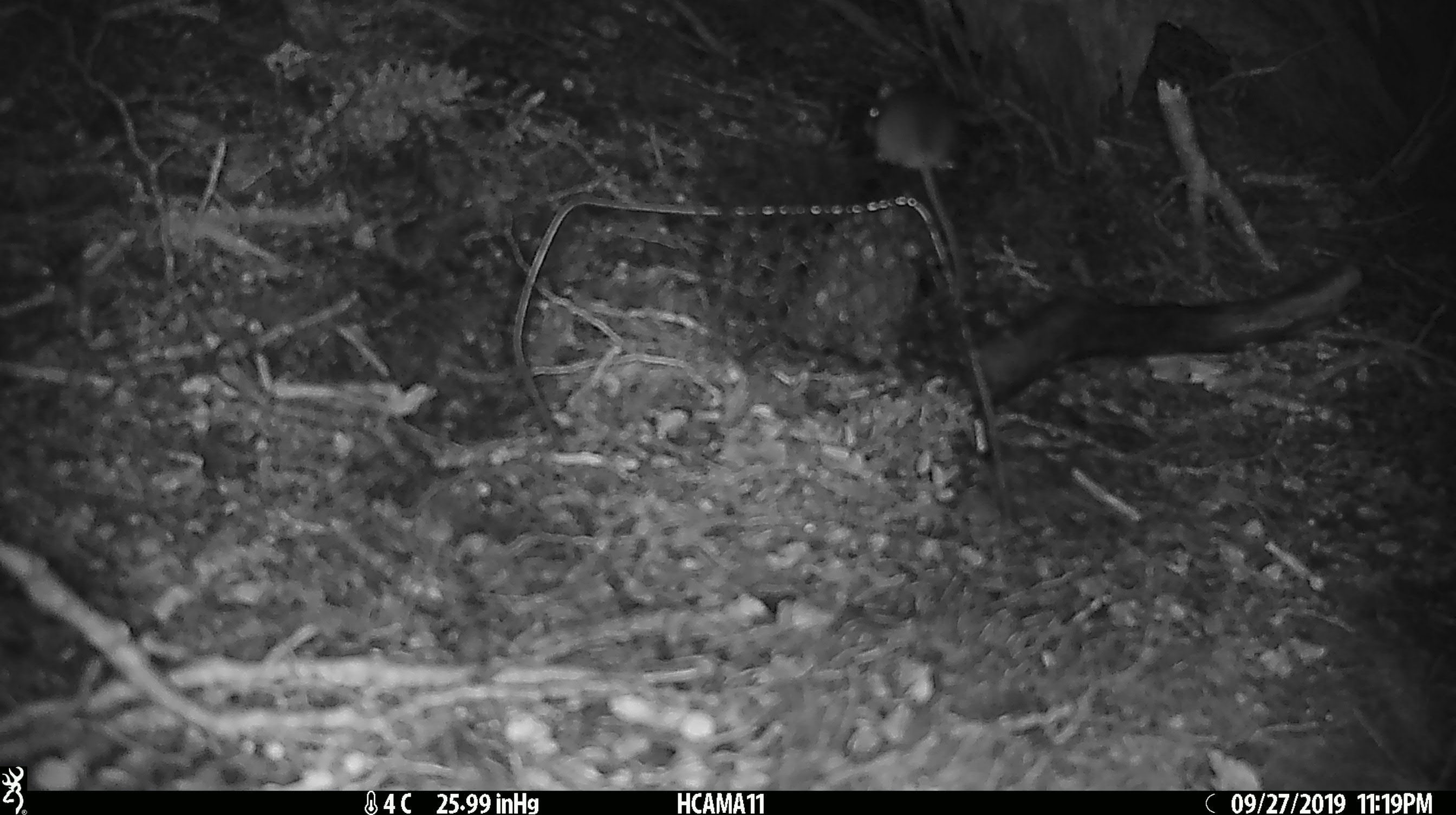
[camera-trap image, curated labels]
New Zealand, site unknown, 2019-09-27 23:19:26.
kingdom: Animalia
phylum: Chordata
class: Mammalia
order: Rodentia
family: Muridae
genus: Mus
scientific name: Mus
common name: mouse